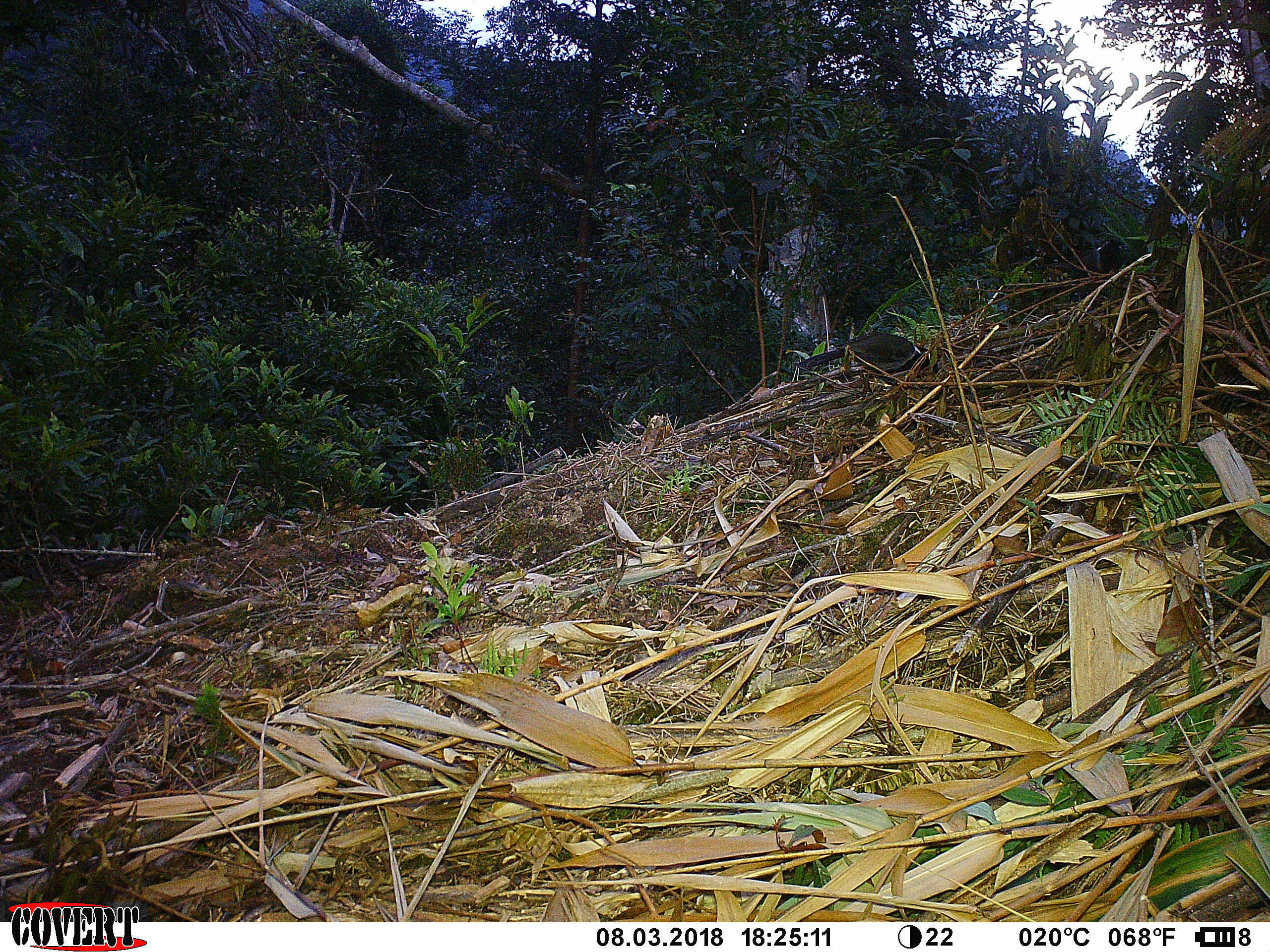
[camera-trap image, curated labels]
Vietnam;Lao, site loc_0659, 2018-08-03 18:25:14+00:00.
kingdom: Animalia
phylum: Chordata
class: Aves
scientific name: Aves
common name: bird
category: unidentified bird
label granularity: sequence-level